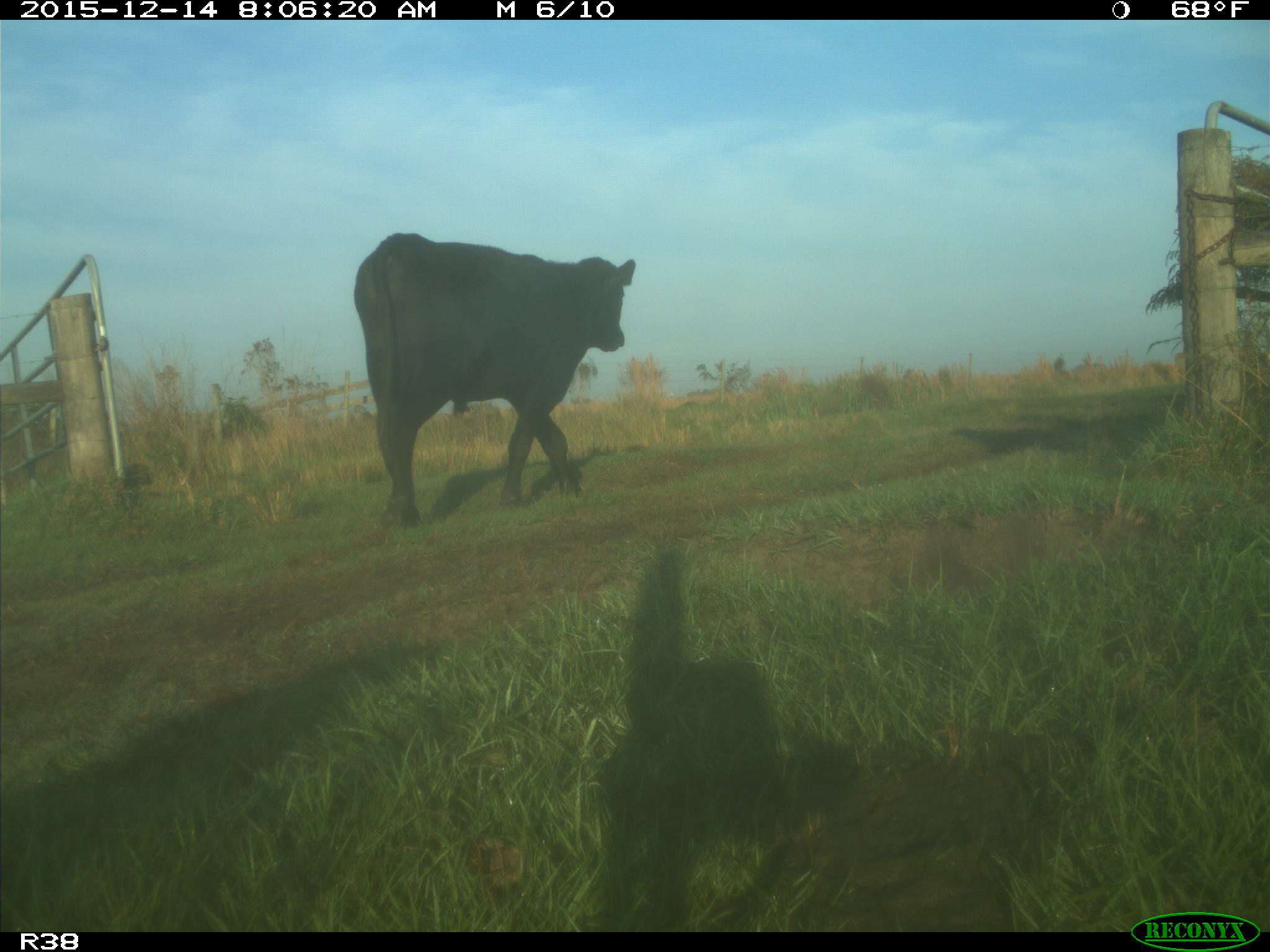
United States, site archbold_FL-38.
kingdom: Animalia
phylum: Chordata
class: Mammalia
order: Artiodactyla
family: Bovidae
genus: Bos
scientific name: Bos taurus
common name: domestic cow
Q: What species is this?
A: Bos taurus (domestic cow).